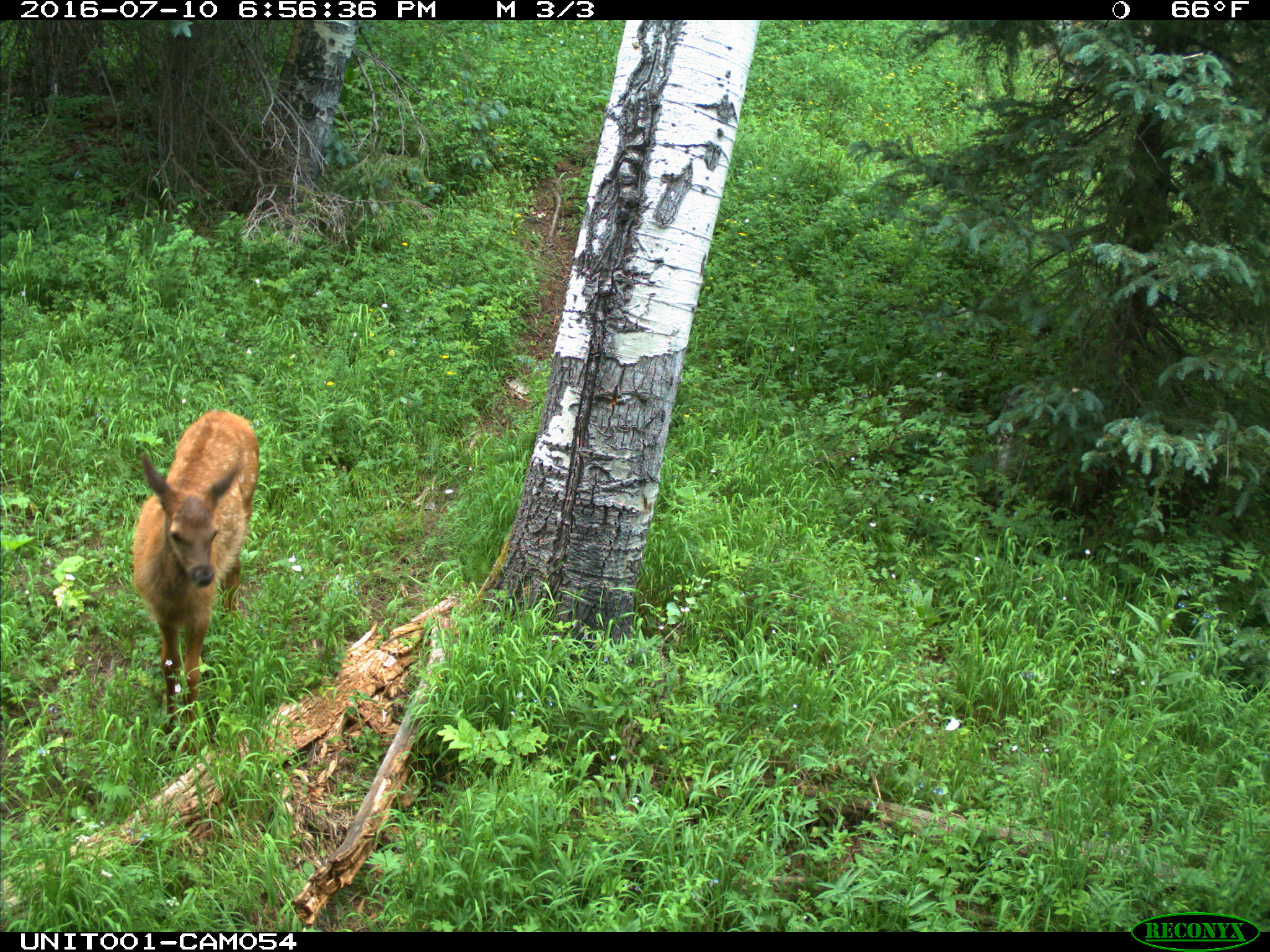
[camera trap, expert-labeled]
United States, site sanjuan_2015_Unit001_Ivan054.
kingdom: Animalia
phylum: Chordata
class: Mammalia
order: Artiodactyla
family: Cervidae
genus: Cervus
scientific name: Cervus elaphus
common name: red deer